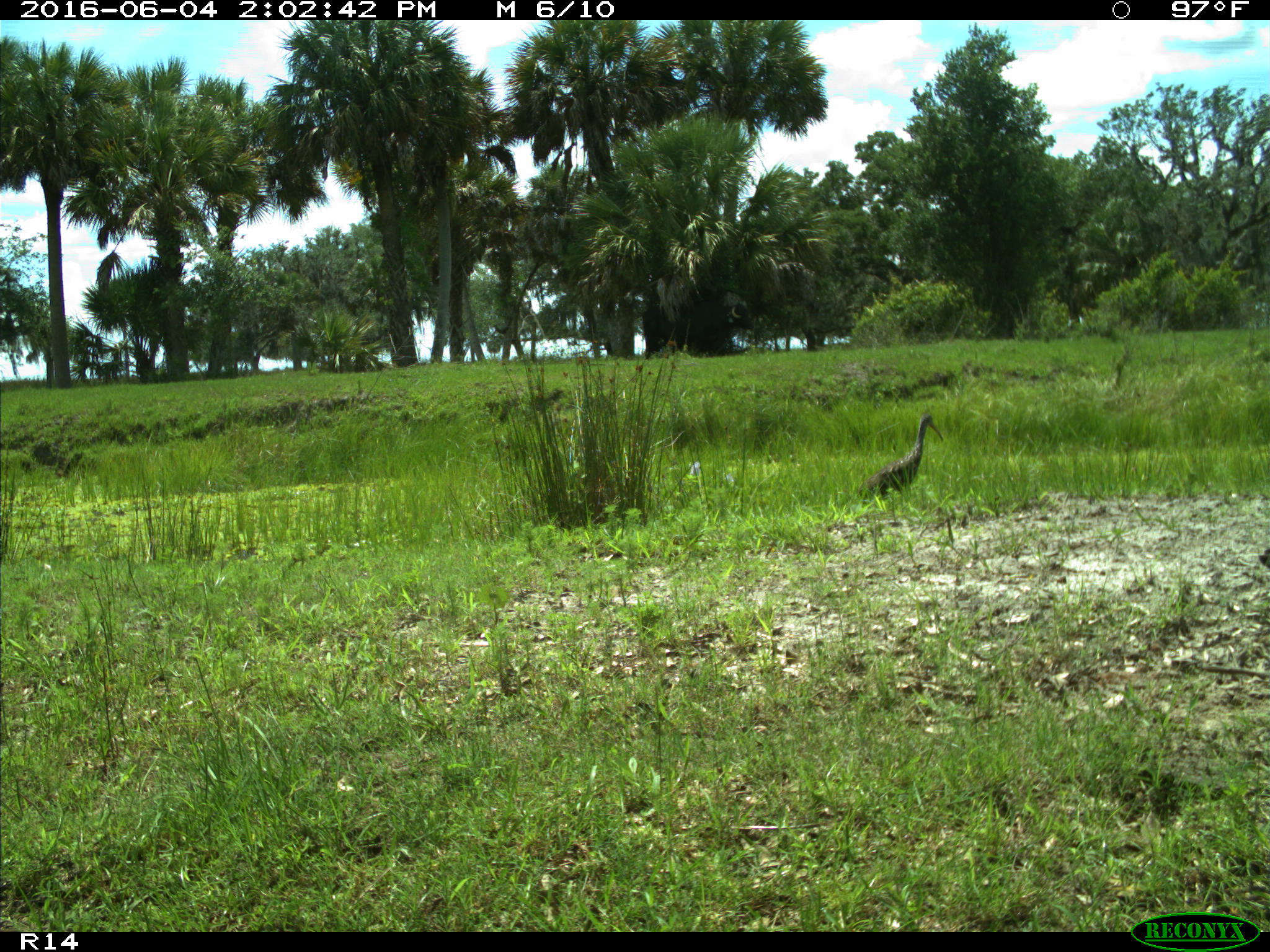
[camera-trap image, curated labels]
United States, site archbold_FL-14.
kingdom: Animalia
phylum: Chordata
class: Aves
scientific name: Aves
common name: birds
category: unidentified bird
Unidentified bird (birds) (Aves).